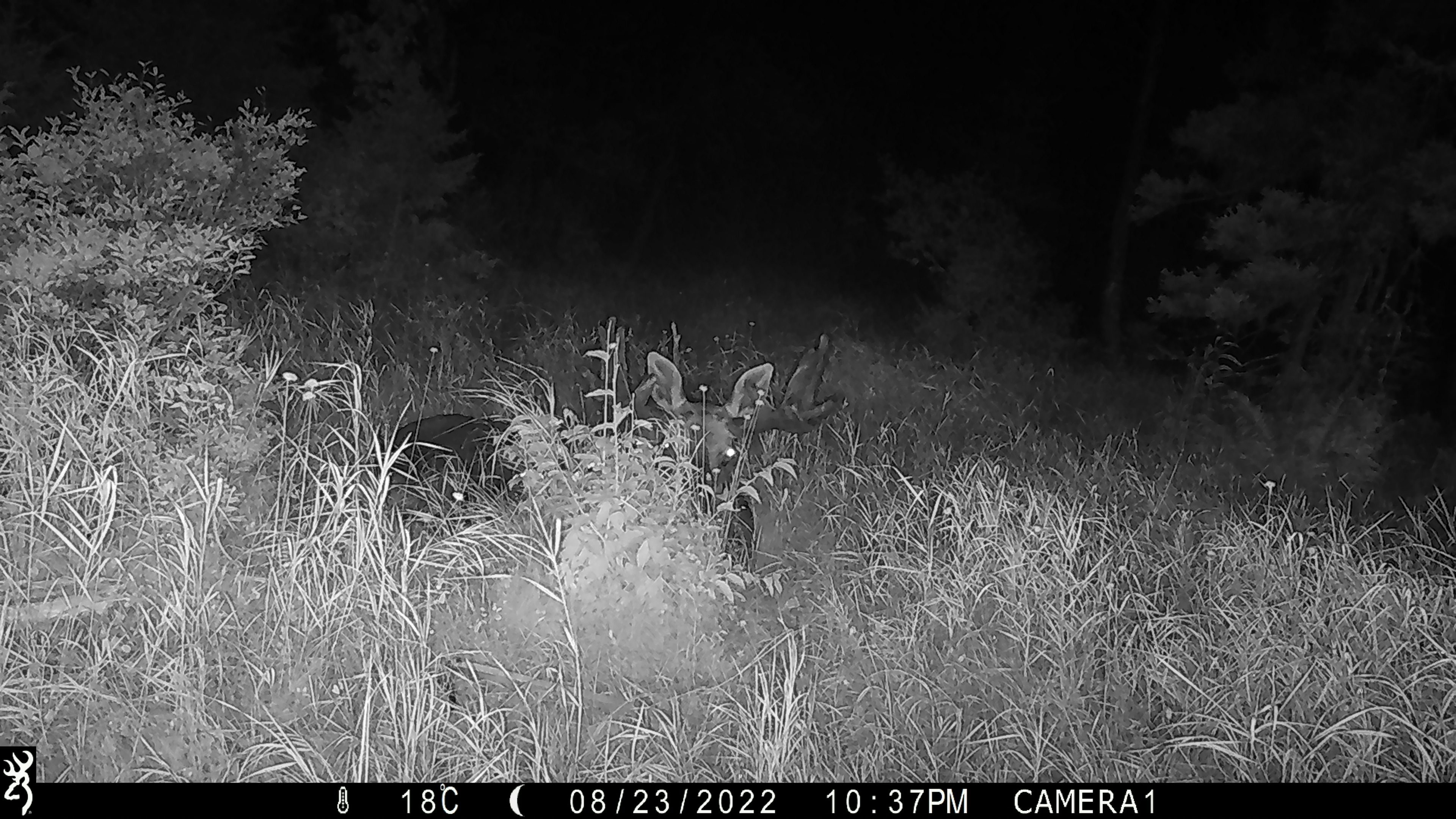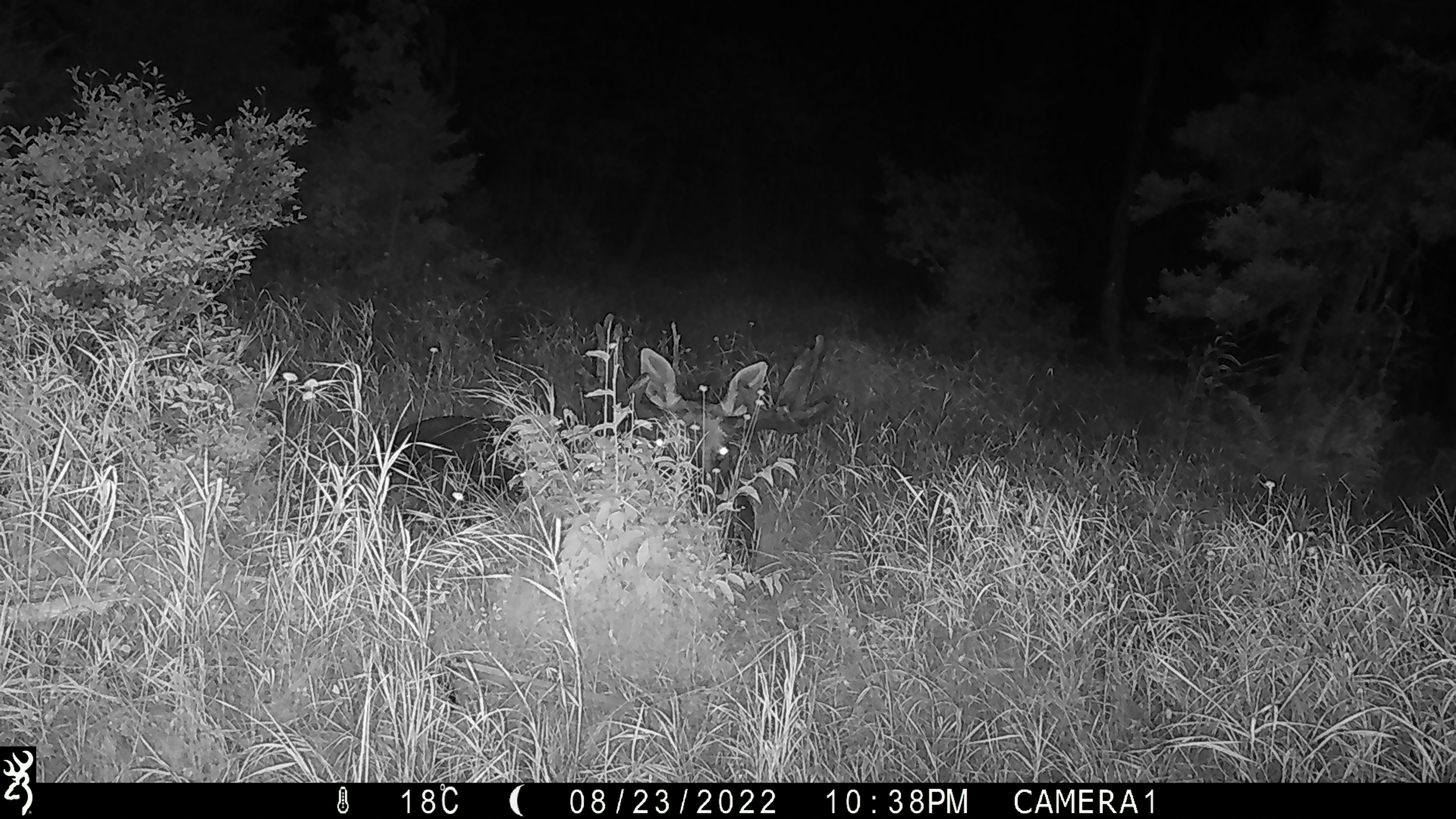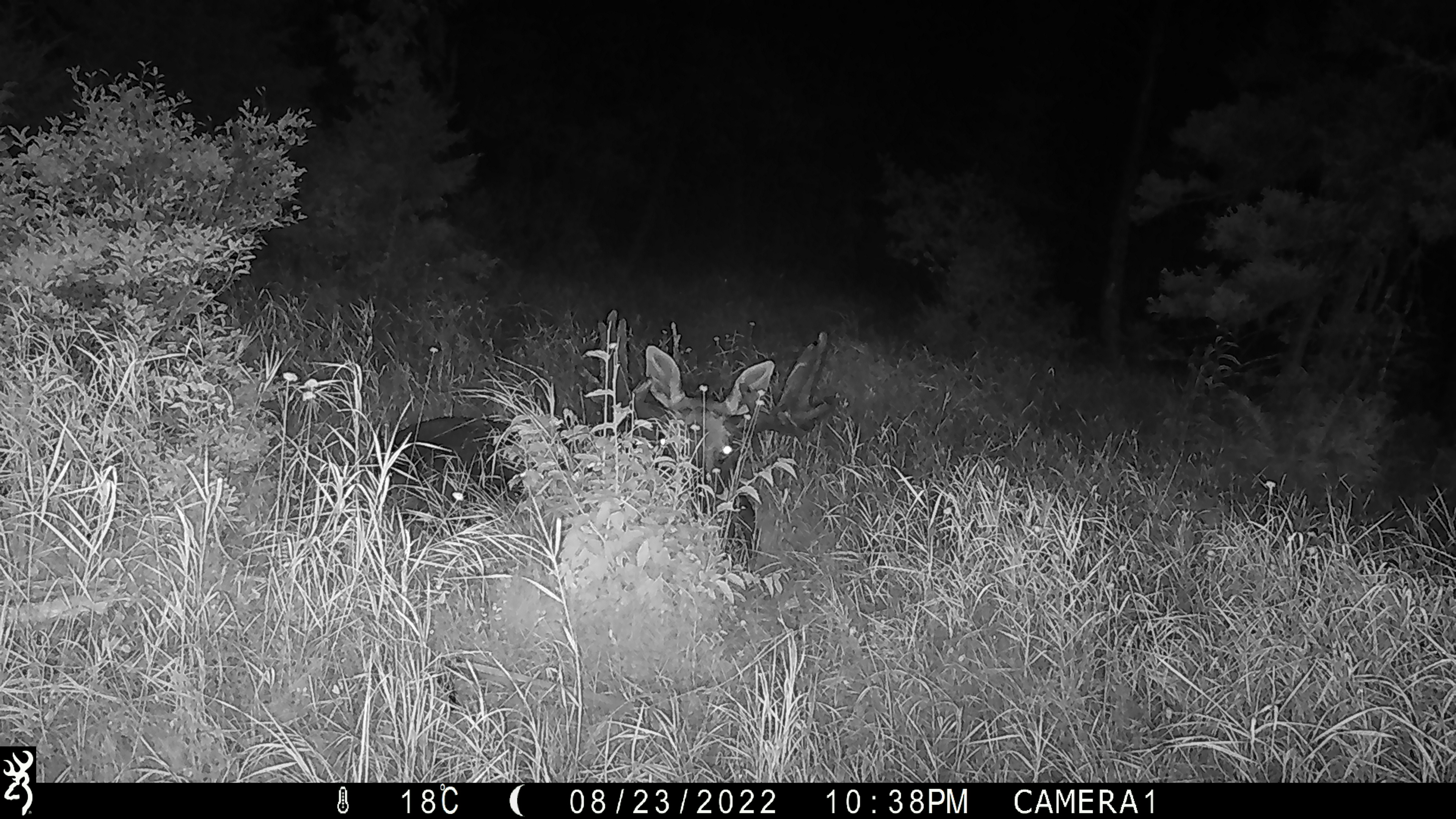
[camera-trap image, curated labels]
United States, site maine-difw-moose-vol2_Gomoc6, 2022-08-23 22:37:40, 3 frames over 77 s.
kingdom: Animalia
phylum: Chordata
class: Mammalia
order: Artiodactyla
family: Cervidae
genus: Alces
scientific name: Alces alces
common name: moose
Moose (Alces alces).